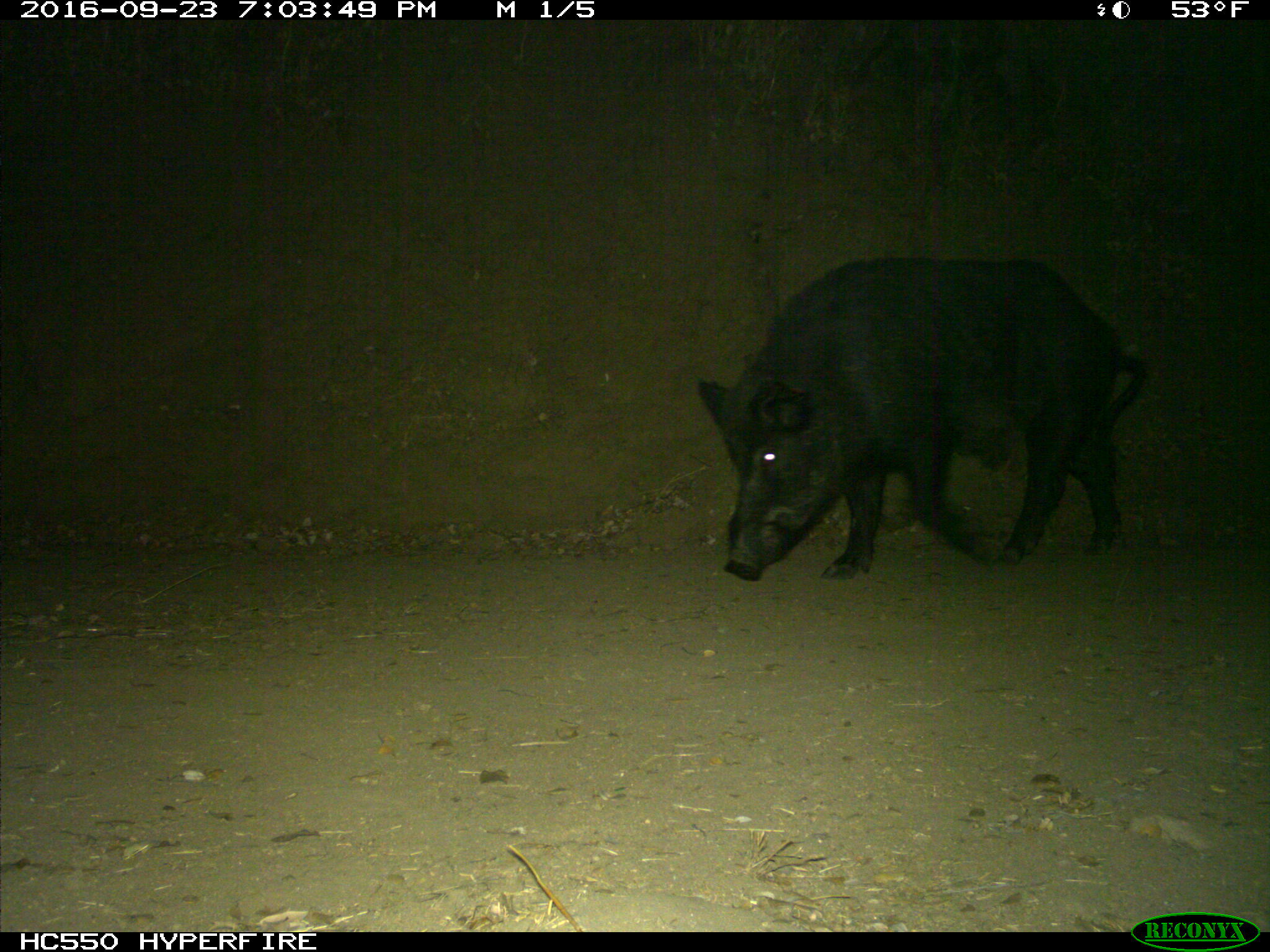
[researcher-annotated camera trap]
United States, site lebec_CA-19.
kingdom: Animalia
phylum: Chordata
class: Mammalia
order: Artiodactyla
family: Suidae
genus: Sus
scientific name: Sus scrofa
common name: wild boar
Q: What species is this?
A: Sus scrofa (wild boar).